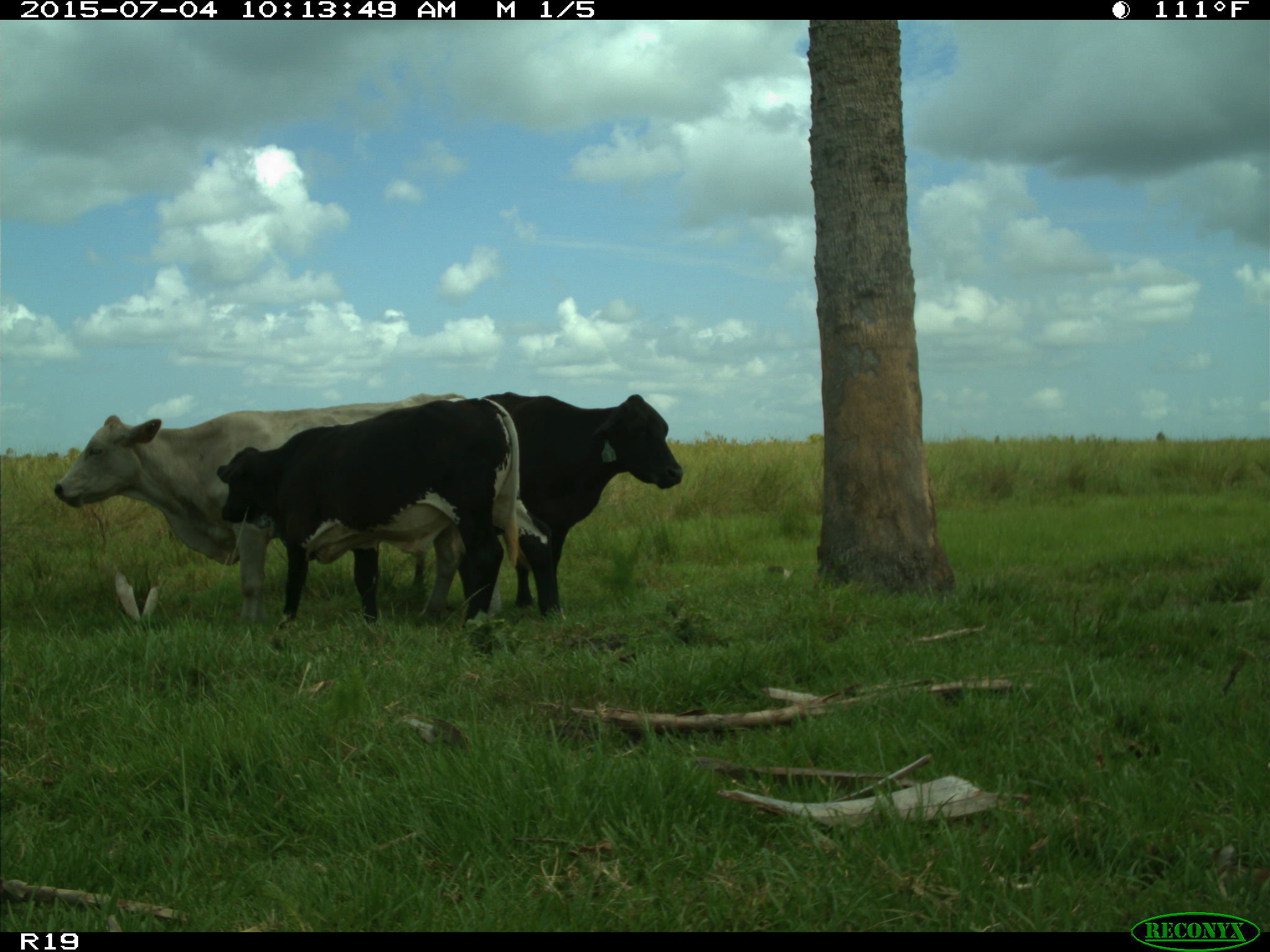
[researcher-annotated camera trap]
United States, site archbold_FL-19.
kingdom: Animalia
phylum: Chordata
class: Mammalia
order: Artiodactyla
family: Bovidae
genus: Bos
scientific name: Bos taurus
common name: domestic cow